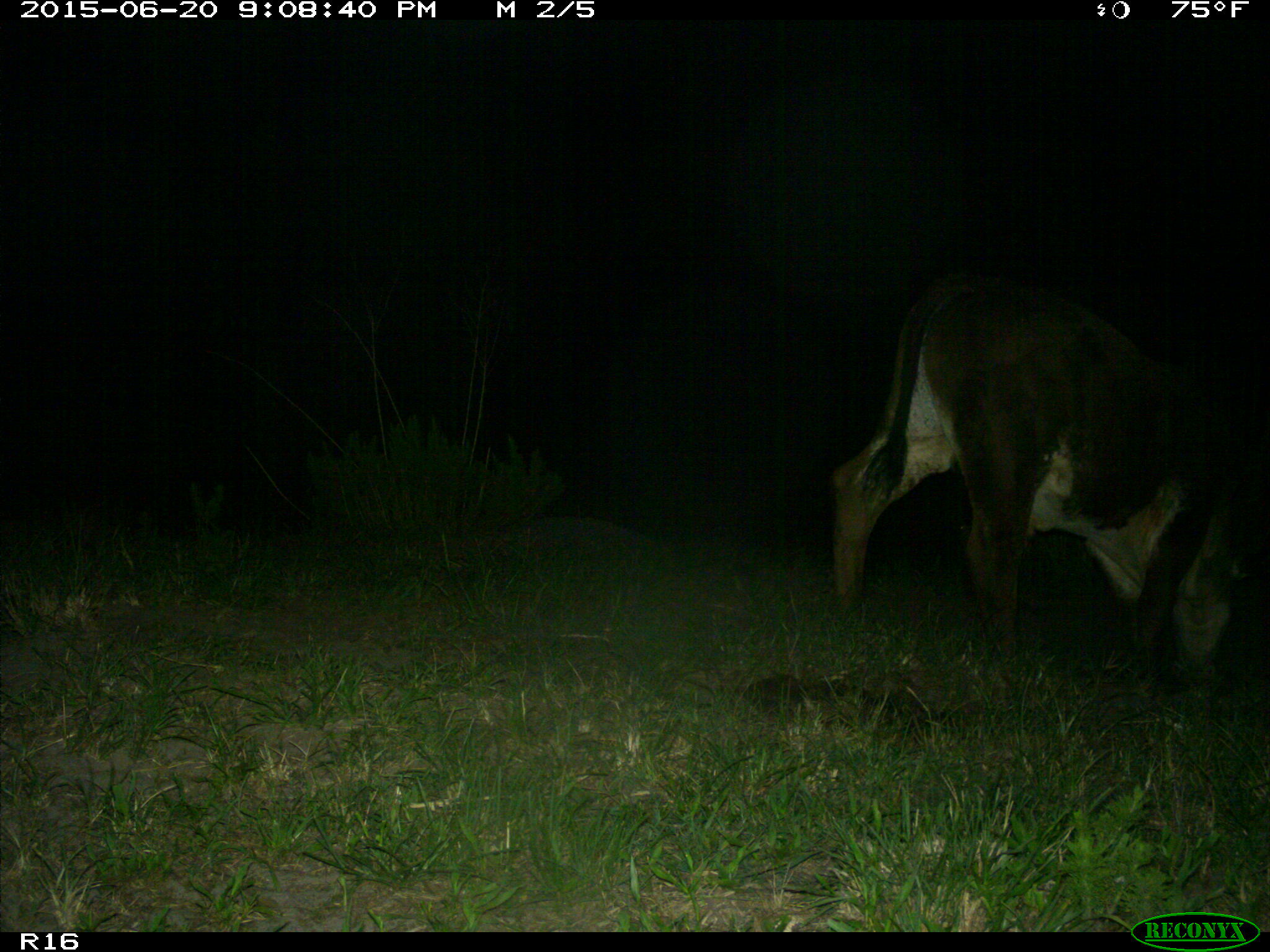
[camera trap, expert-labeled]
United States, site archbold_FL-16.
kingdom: Animalia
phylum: Chordata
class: Mammalia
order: Artiodactyla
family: Bovidae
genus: Bos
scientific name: Bos taurus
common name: domestic cow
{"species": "Bos taurus (domestic cow)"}